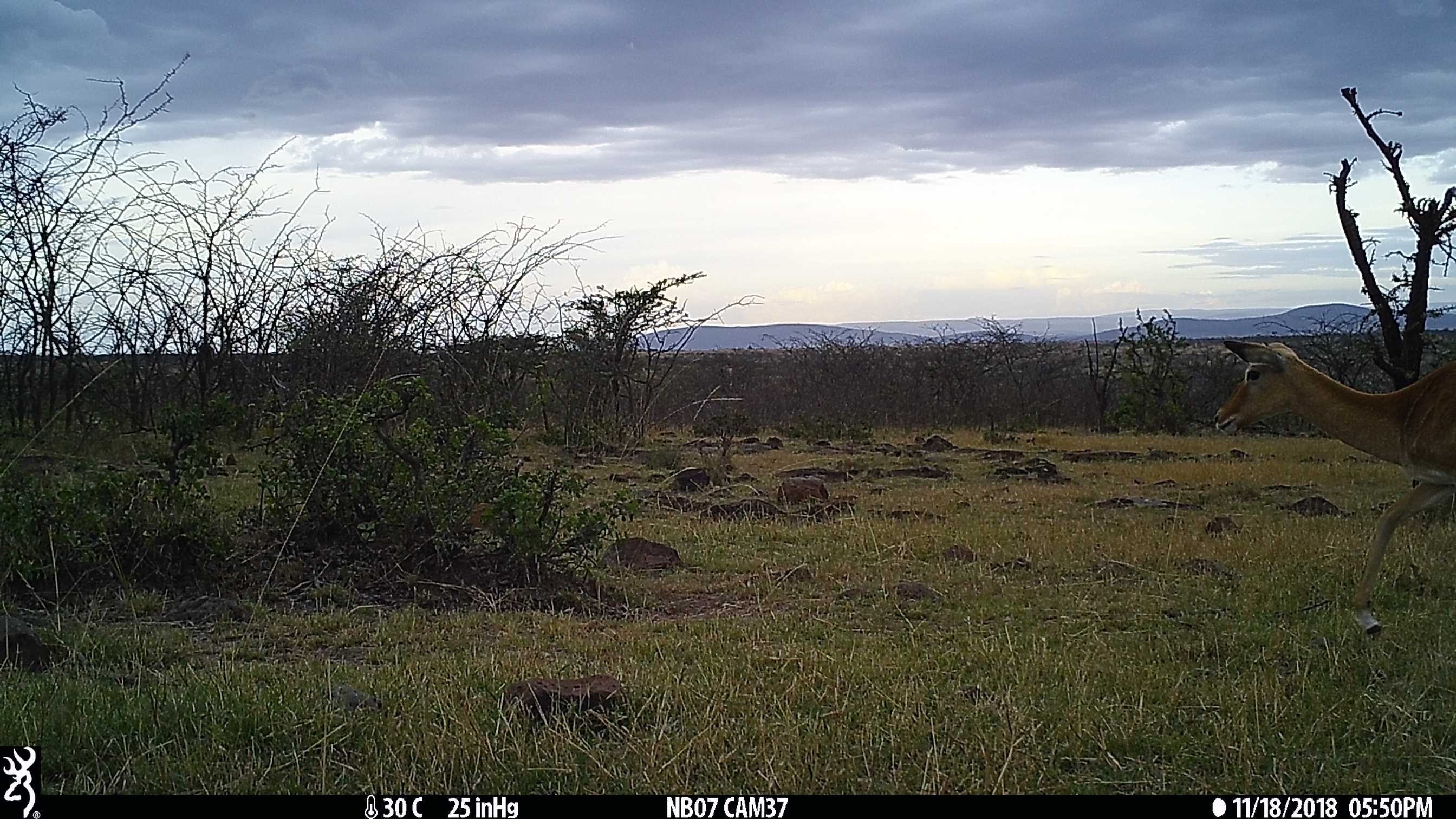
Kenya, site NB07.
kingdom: Animalia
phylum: Chordata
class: Mammalia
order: Artiodactyla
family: Bovidae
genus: Aepyceros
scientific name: Aepyceros melampus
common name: impala